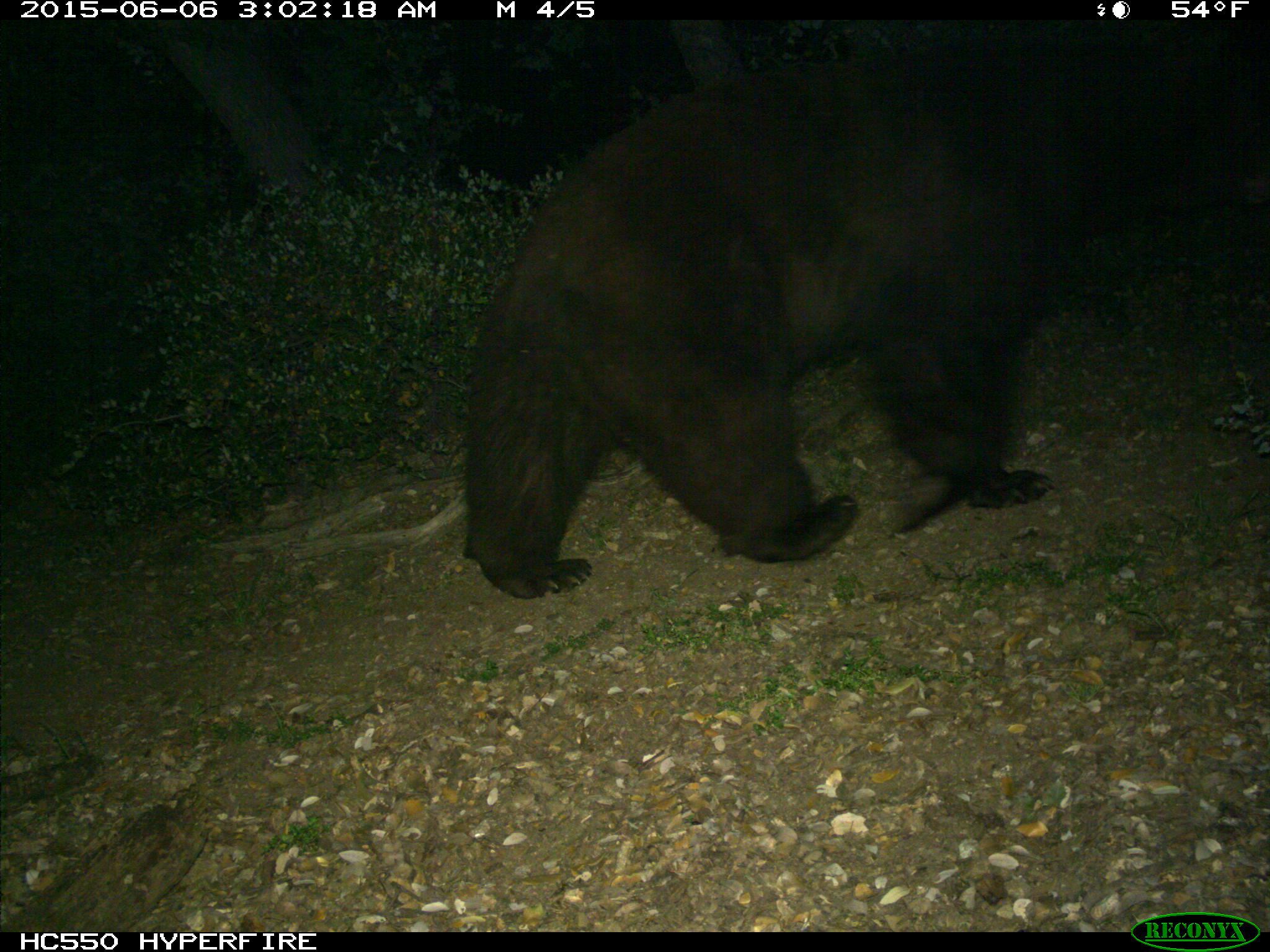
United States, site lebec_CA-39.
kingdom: Animalia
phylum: Chordata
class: Mammalia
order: Carnivora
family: Ursidae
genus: Ursus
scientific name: Ursus americanus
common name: american black bear